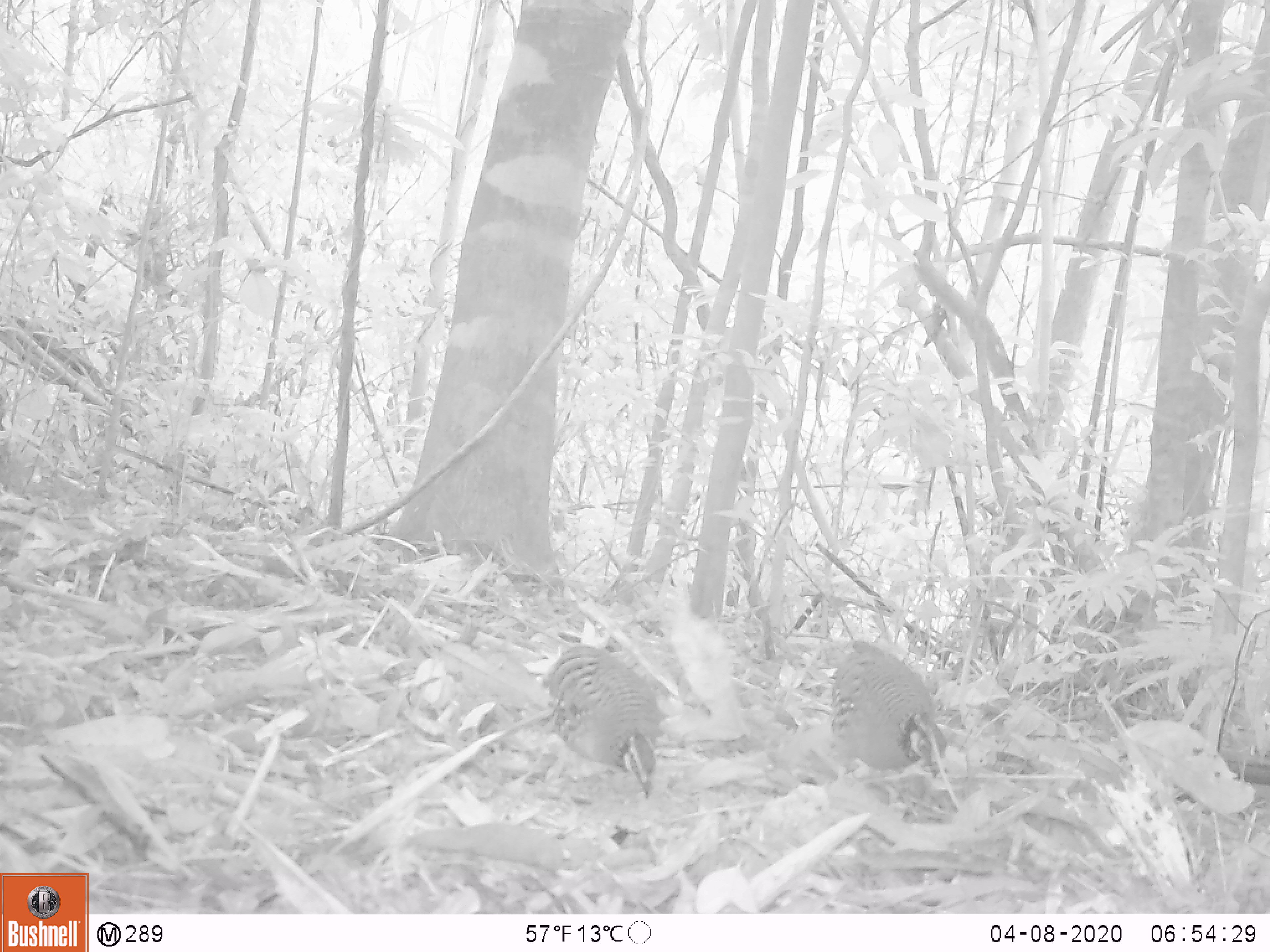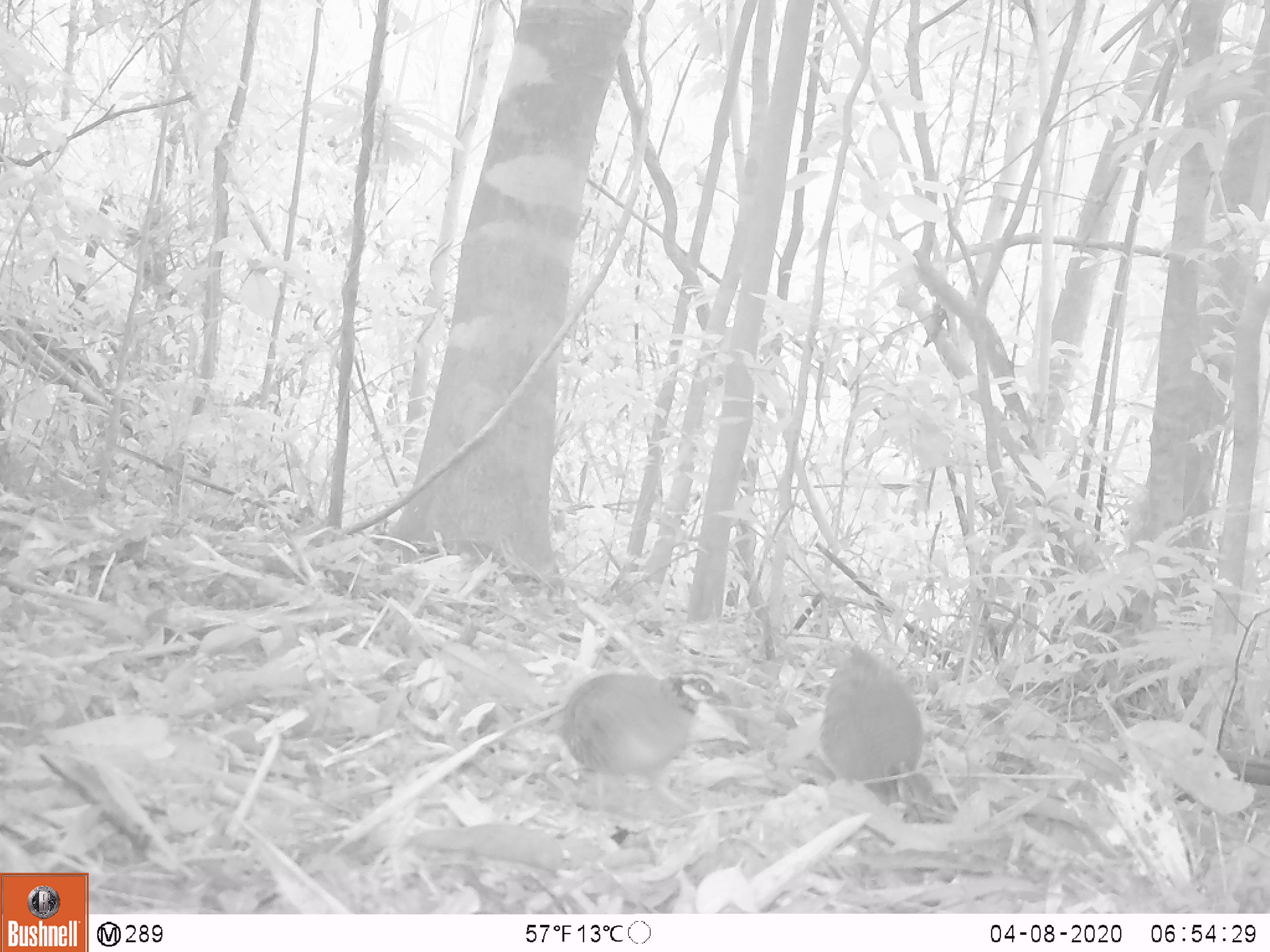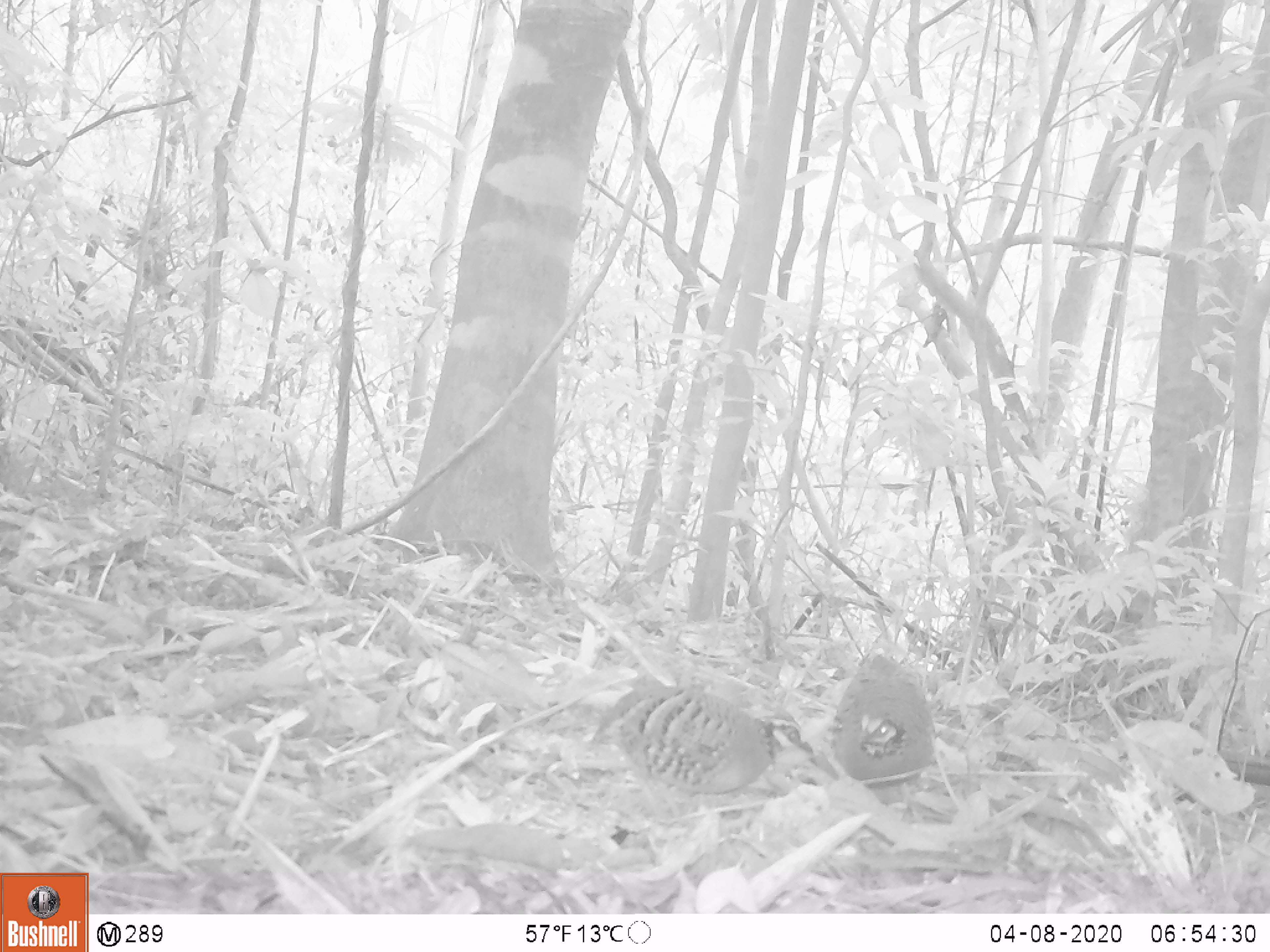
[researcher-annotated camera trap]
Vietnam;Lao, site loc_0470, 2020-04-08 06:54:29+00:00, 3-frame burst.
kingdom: Animalia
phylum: Chordata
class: Aves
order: Galliformes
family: Phasianidae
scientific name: Phasianidae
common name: partridge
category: unidentified partridge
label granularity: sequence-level